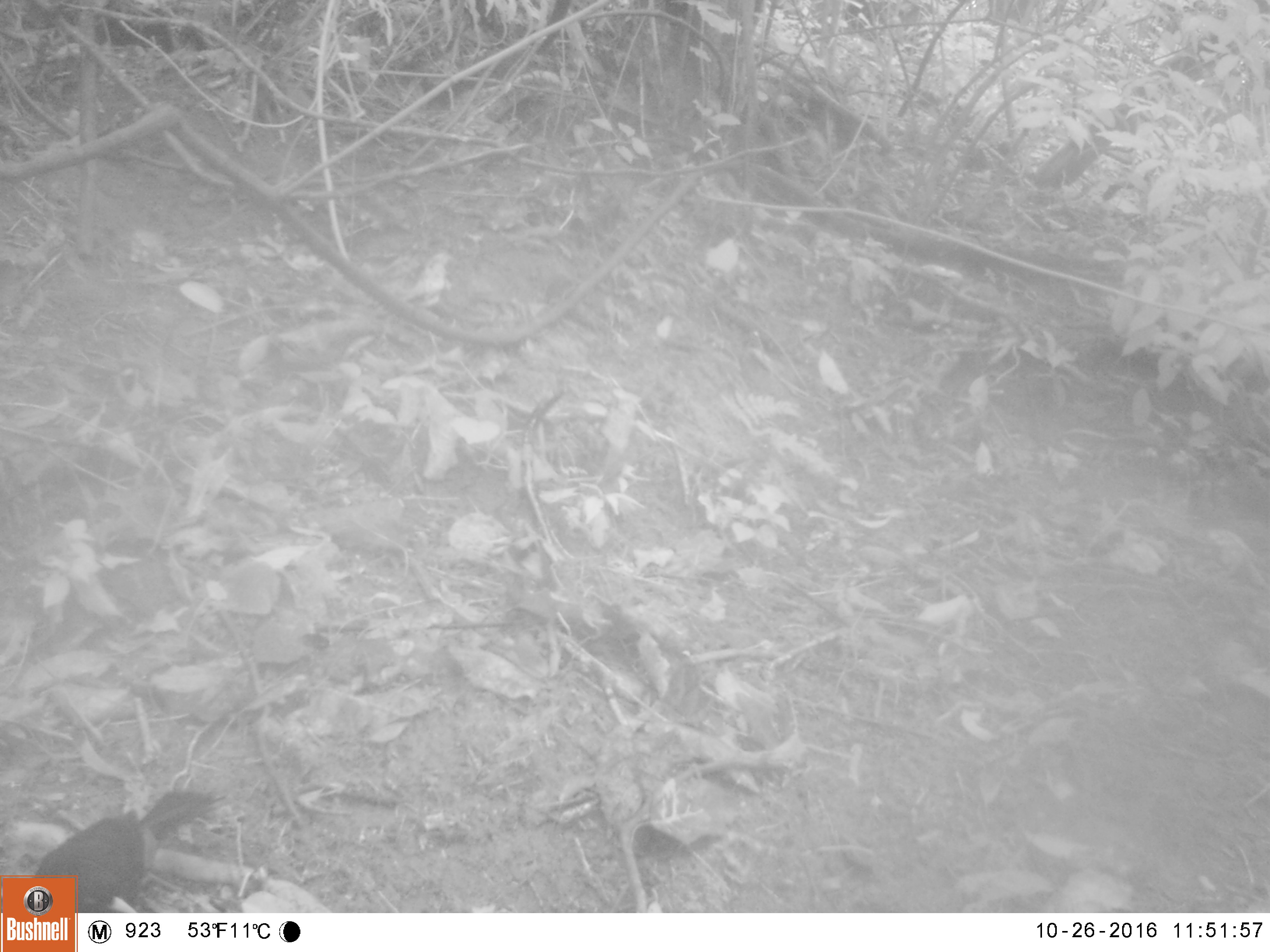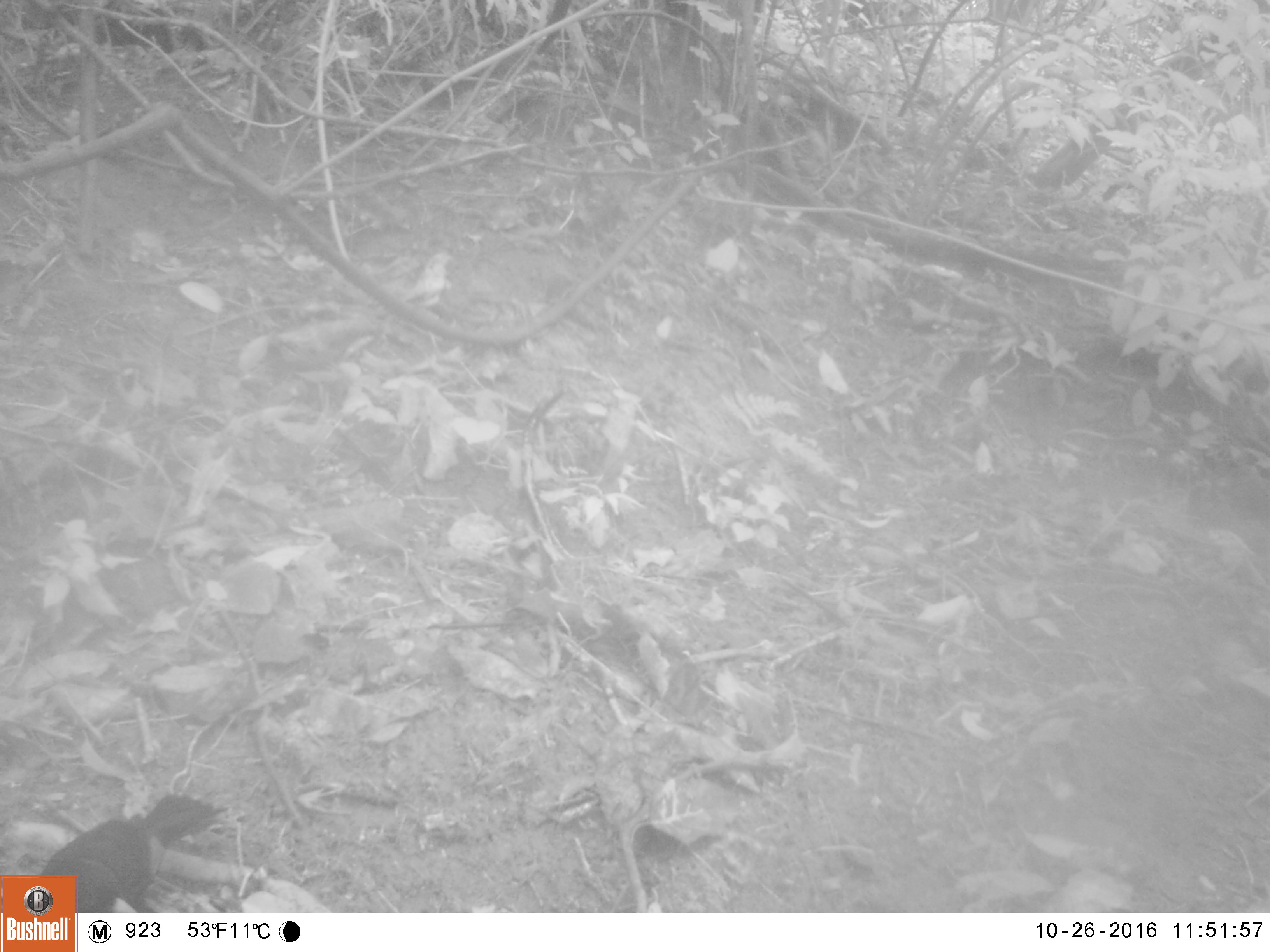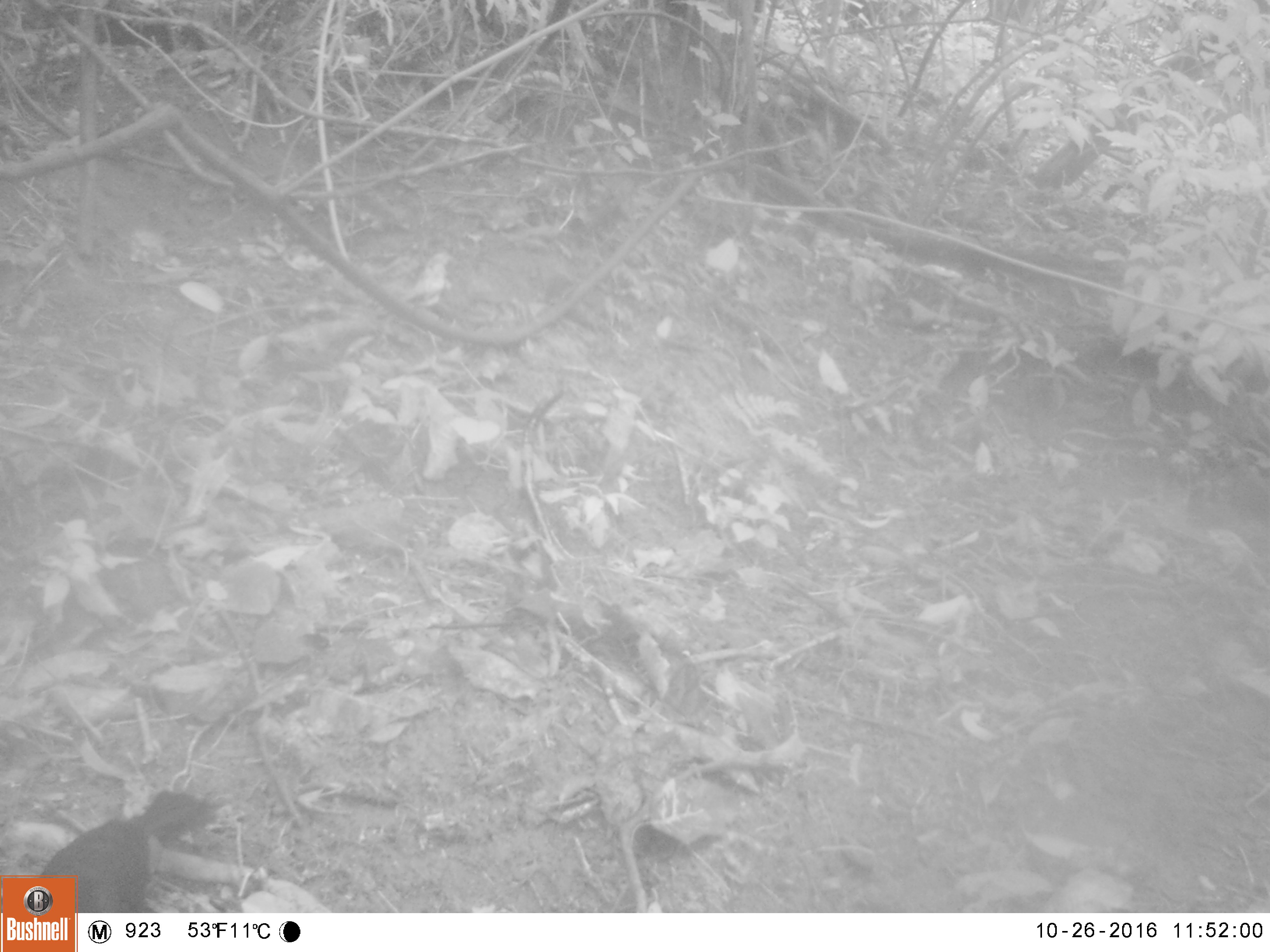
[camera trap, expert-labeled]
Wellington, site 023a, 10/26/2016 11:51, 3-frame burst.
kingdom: Animalia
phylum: Chordata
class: Aves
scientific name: Aves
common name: bird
Bird (Aves).